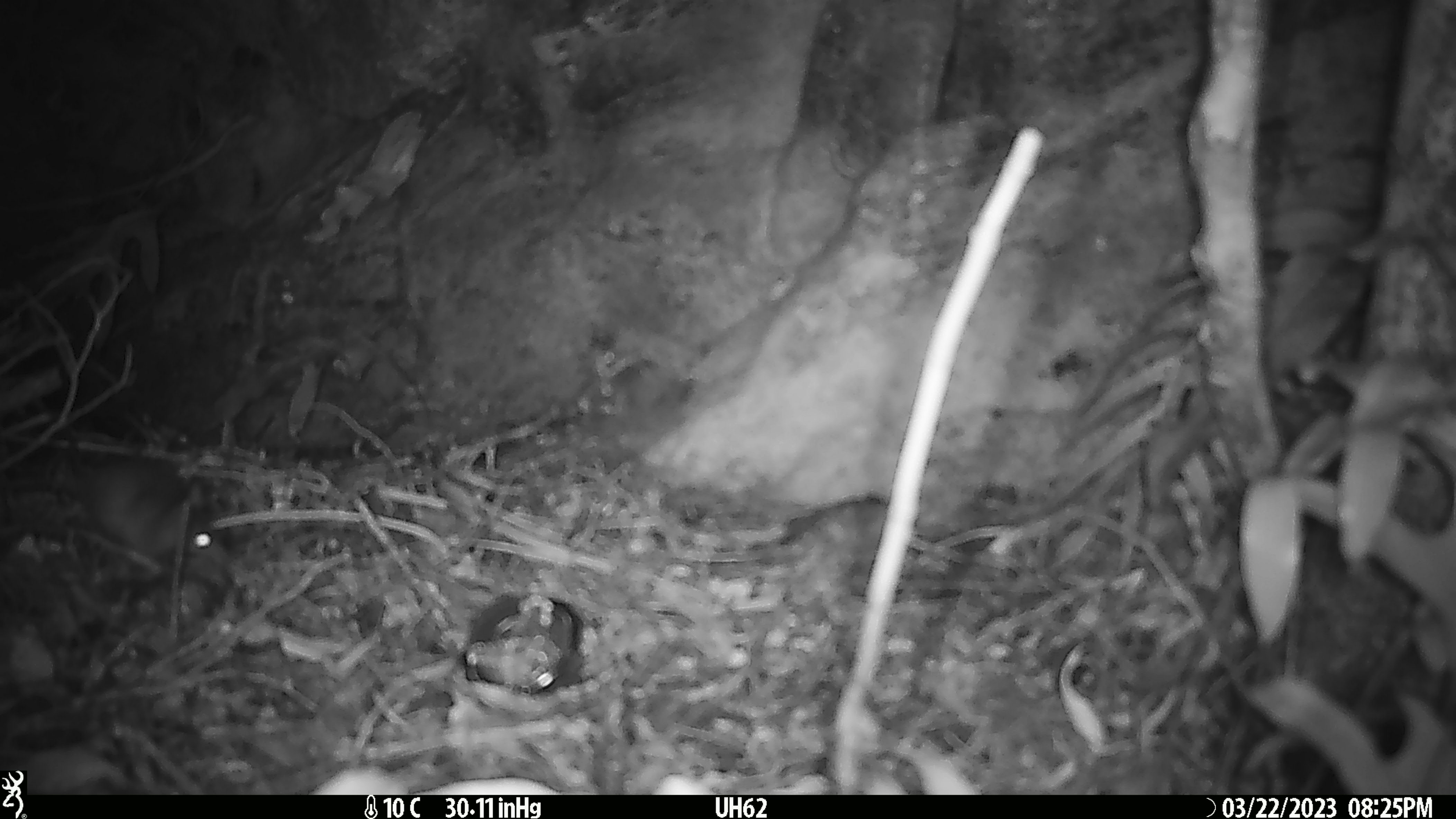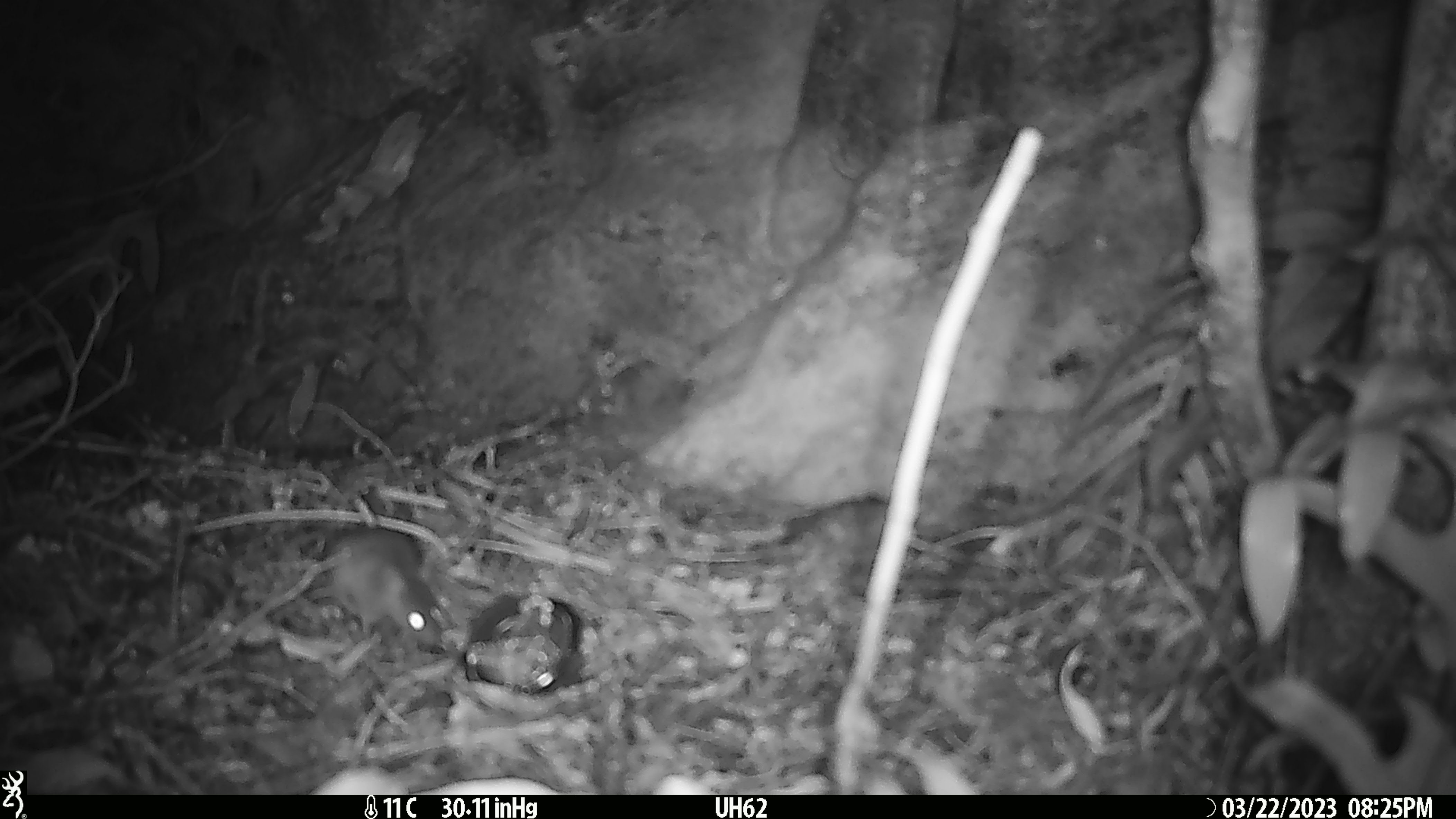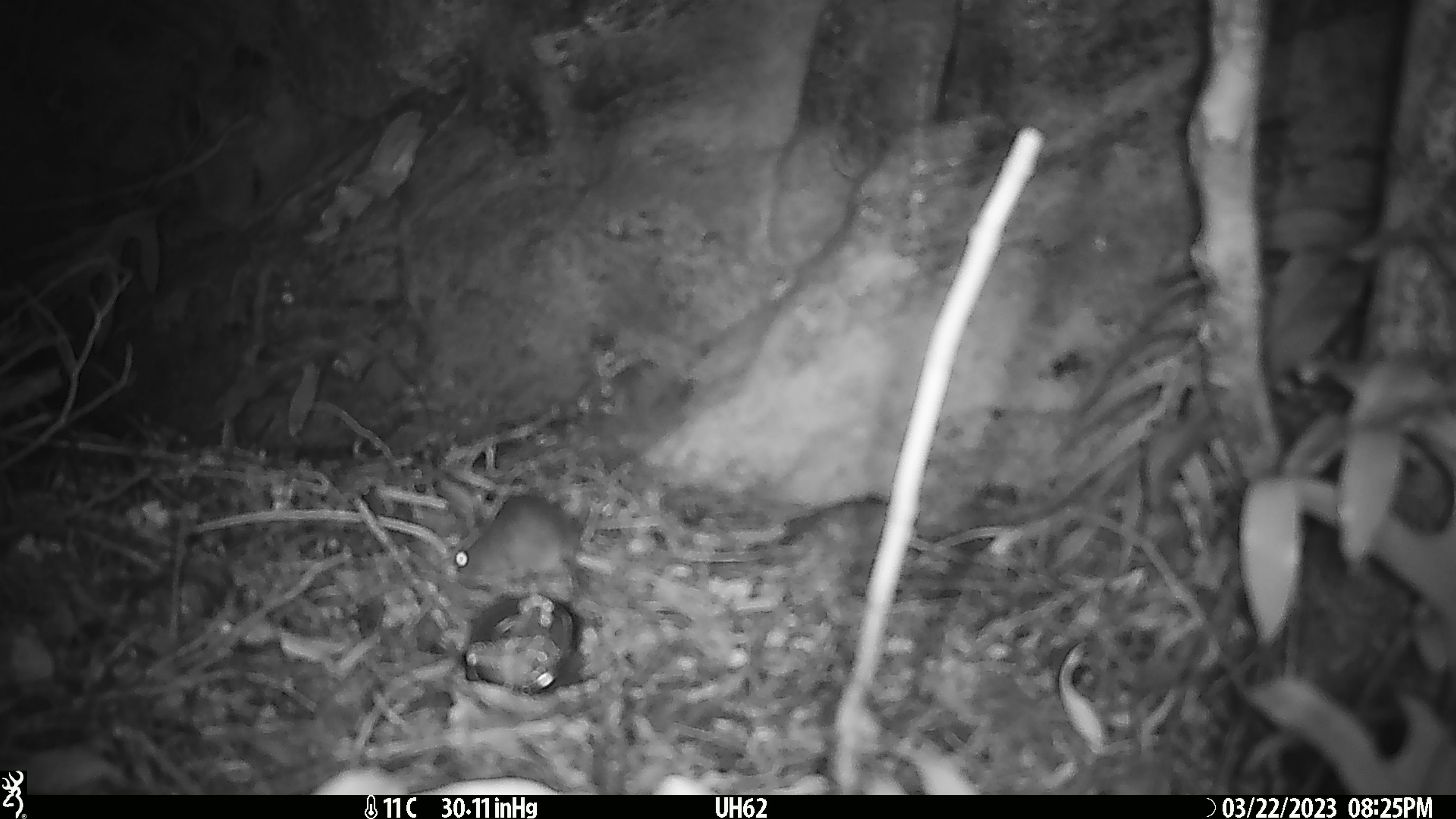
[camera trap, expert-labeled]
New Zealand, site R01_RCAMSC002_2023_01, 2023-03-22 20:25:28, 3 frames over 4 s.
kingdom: Animalia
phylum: Chordata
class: Mammalia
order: Rodentia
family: Muridae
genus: Mus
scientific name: Mus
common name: mouse